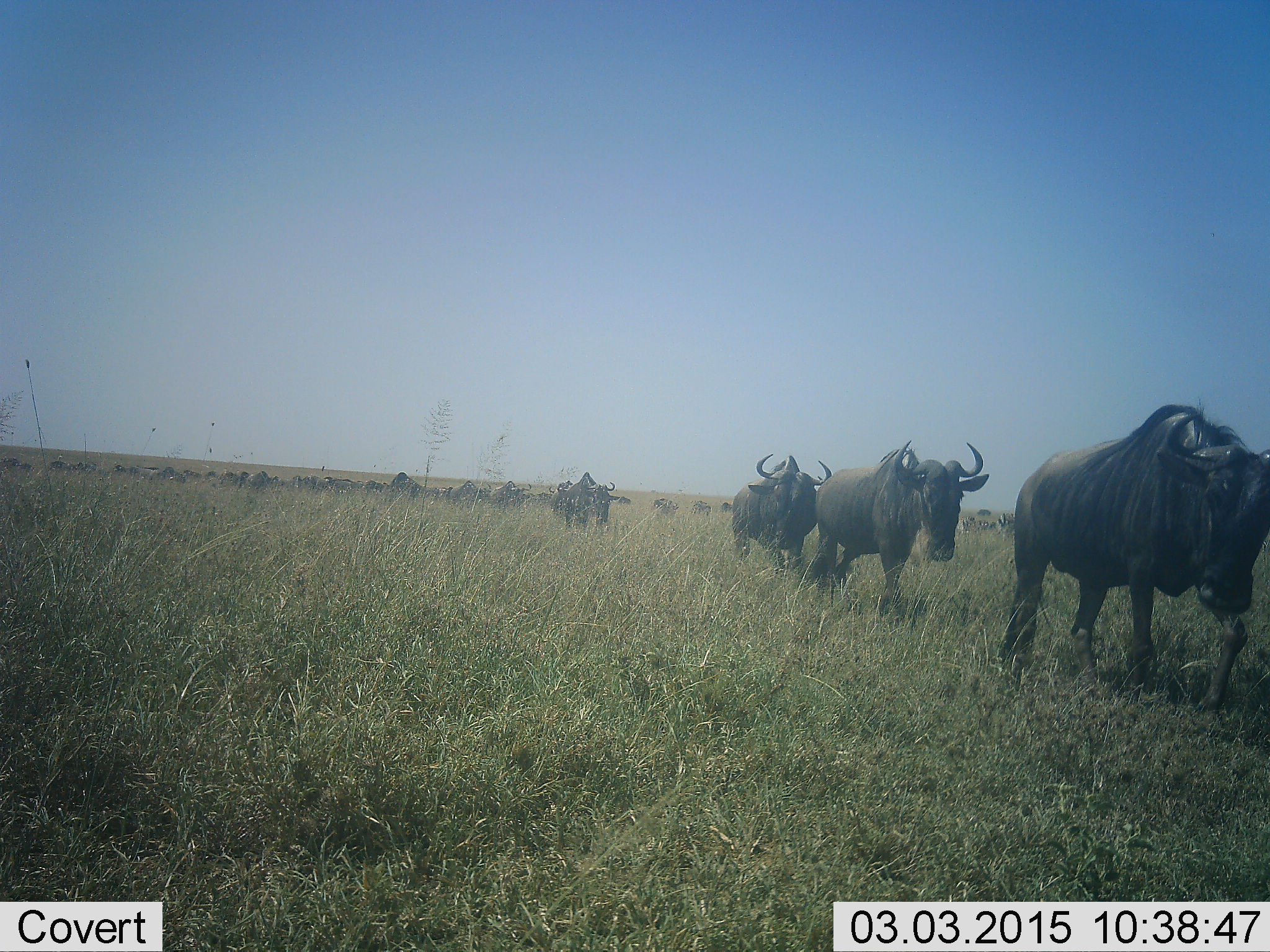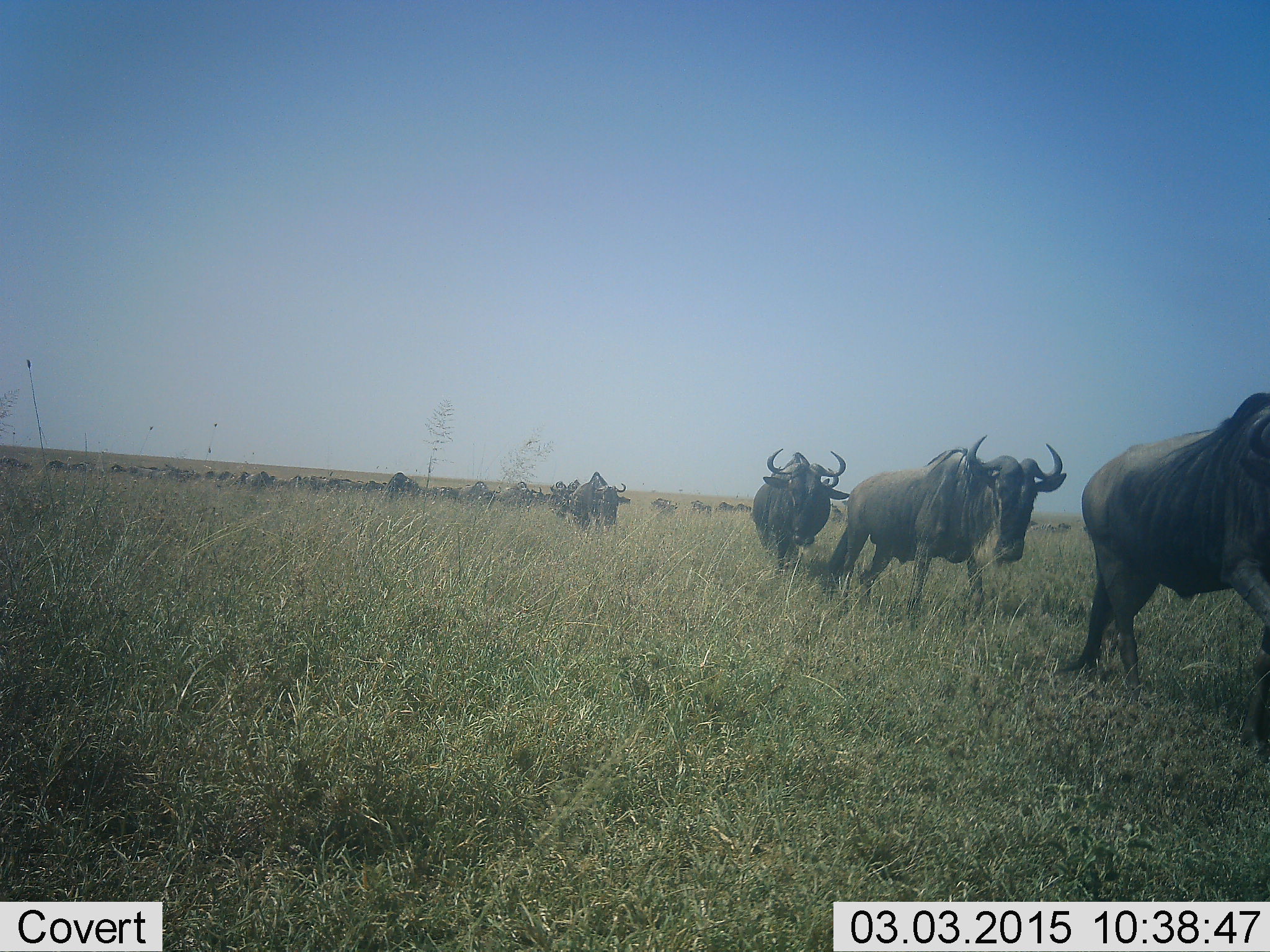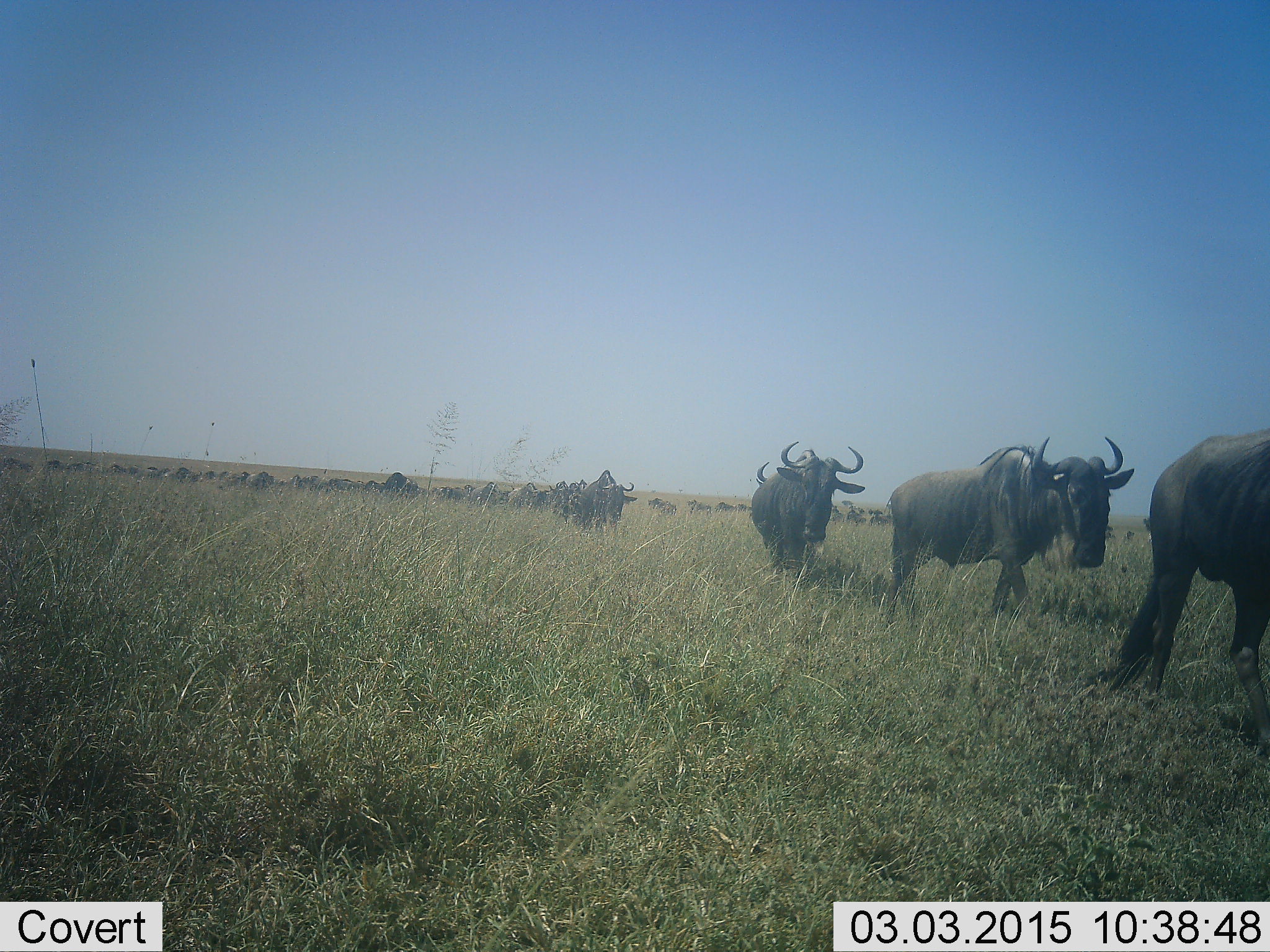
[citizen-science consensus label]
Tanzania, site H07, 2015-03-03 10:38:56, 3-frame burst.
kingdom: Animalia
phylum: Chordata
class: Mammalia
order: Artiodactyla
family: Bovidae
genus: Connochaetes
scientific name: Connochaetes taurinus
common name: blue wildebeest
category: wildebeest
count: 11-50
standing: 20%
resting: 0%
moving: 100%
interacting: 0%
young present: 0%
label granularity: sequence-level